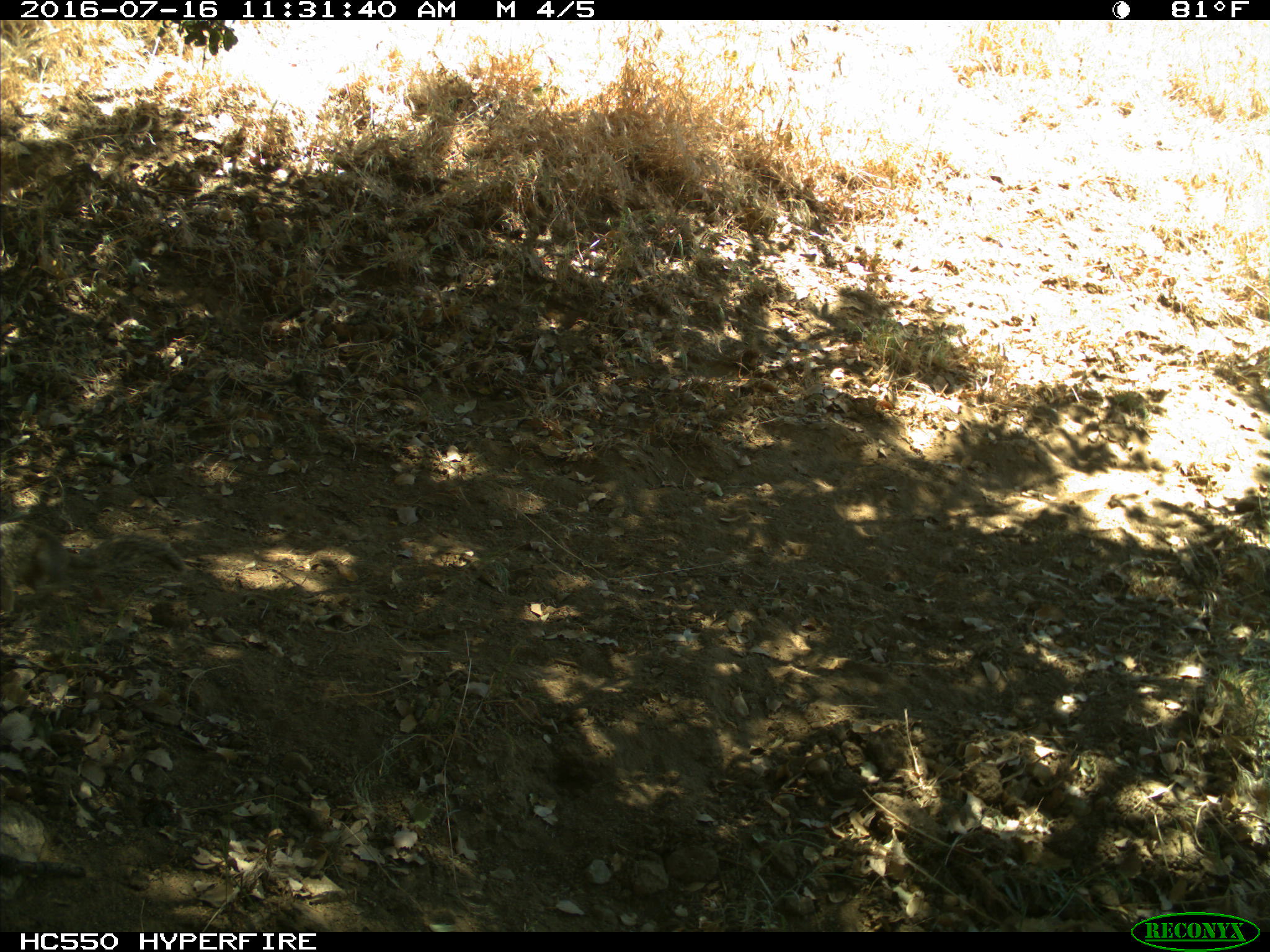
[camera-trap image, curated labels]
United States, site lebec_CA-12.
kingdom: Animalia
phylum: Chordata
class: Mammalia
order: Rodentia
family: Sciuridae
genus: Otospermophilus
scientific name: Otospermophilus beecheyi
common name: california ground squirrel